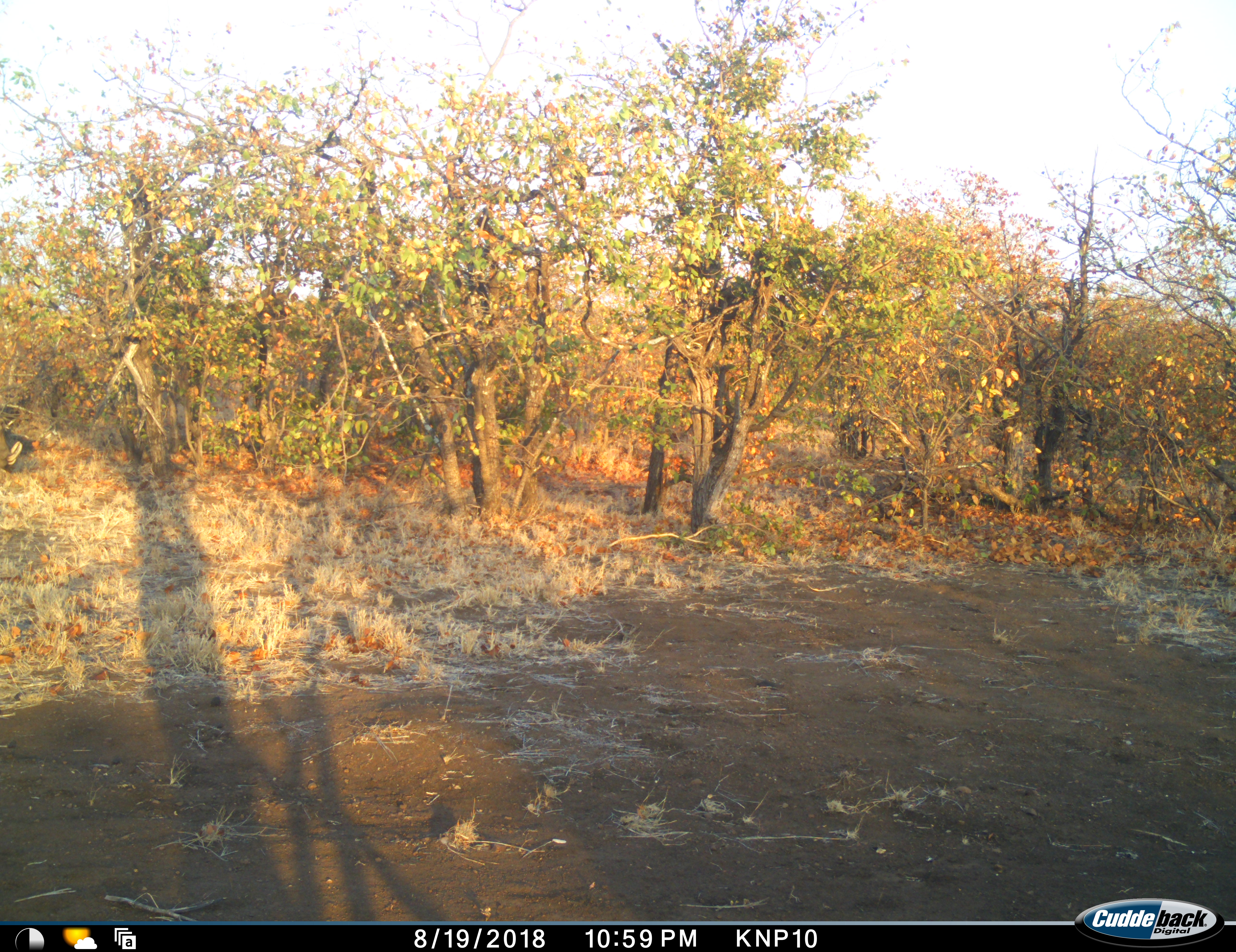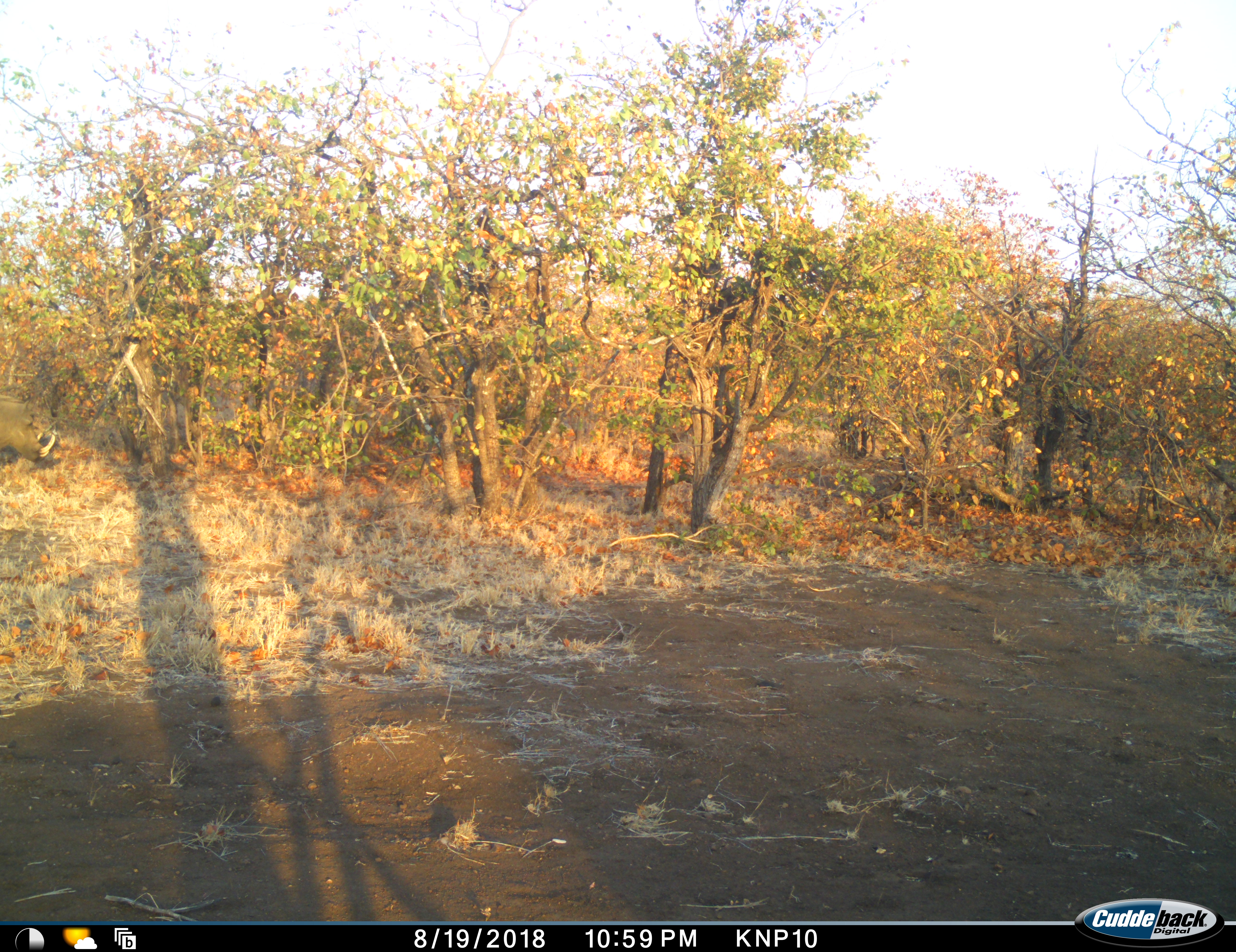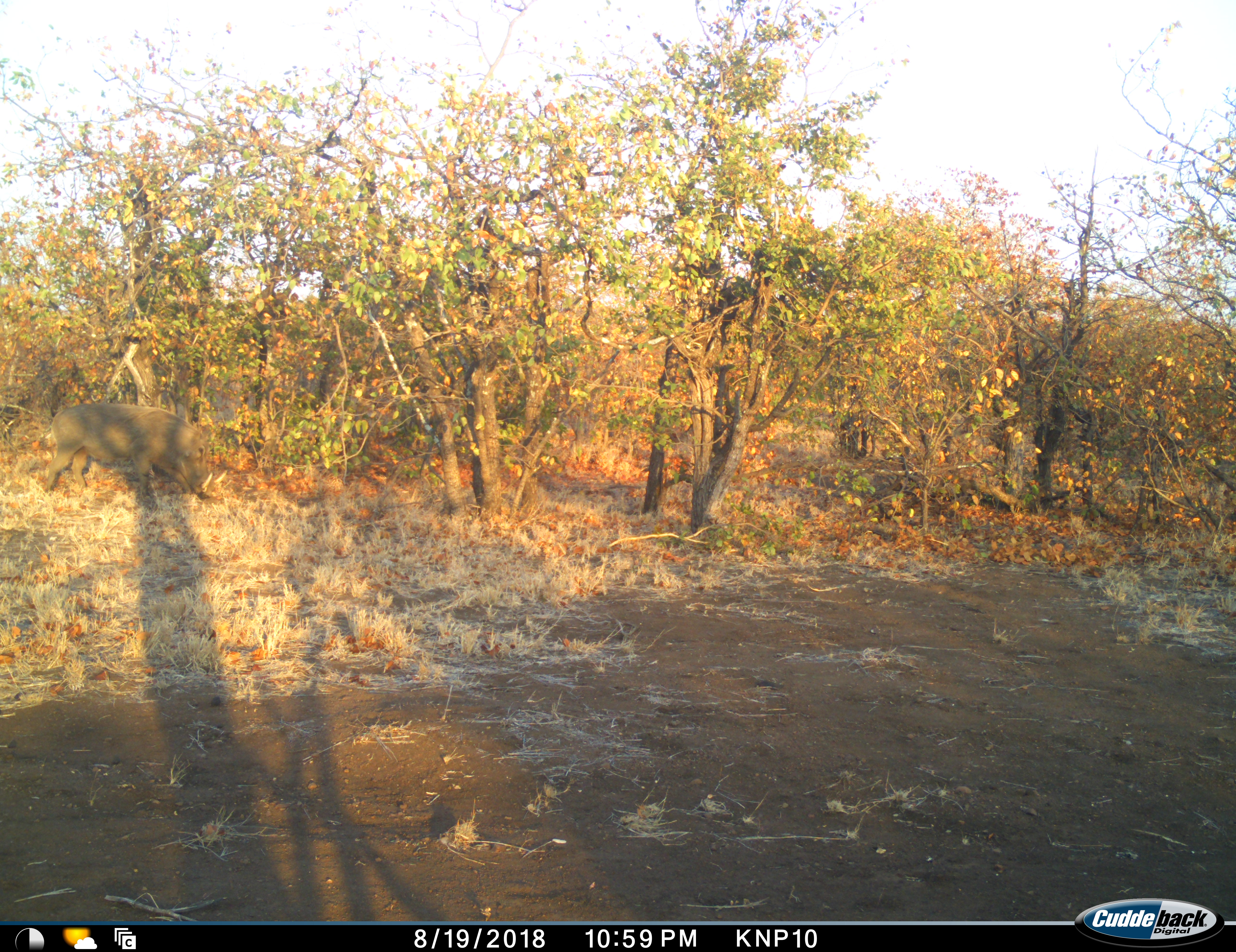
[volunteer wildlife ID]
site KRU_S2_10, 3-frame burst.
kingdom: Animalia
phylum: Chordata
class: Mammalia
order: Artiodactyla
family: Suidae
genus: Phacochoerus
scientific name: Phacochoerus africanus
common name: warthog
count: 1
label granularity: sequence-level